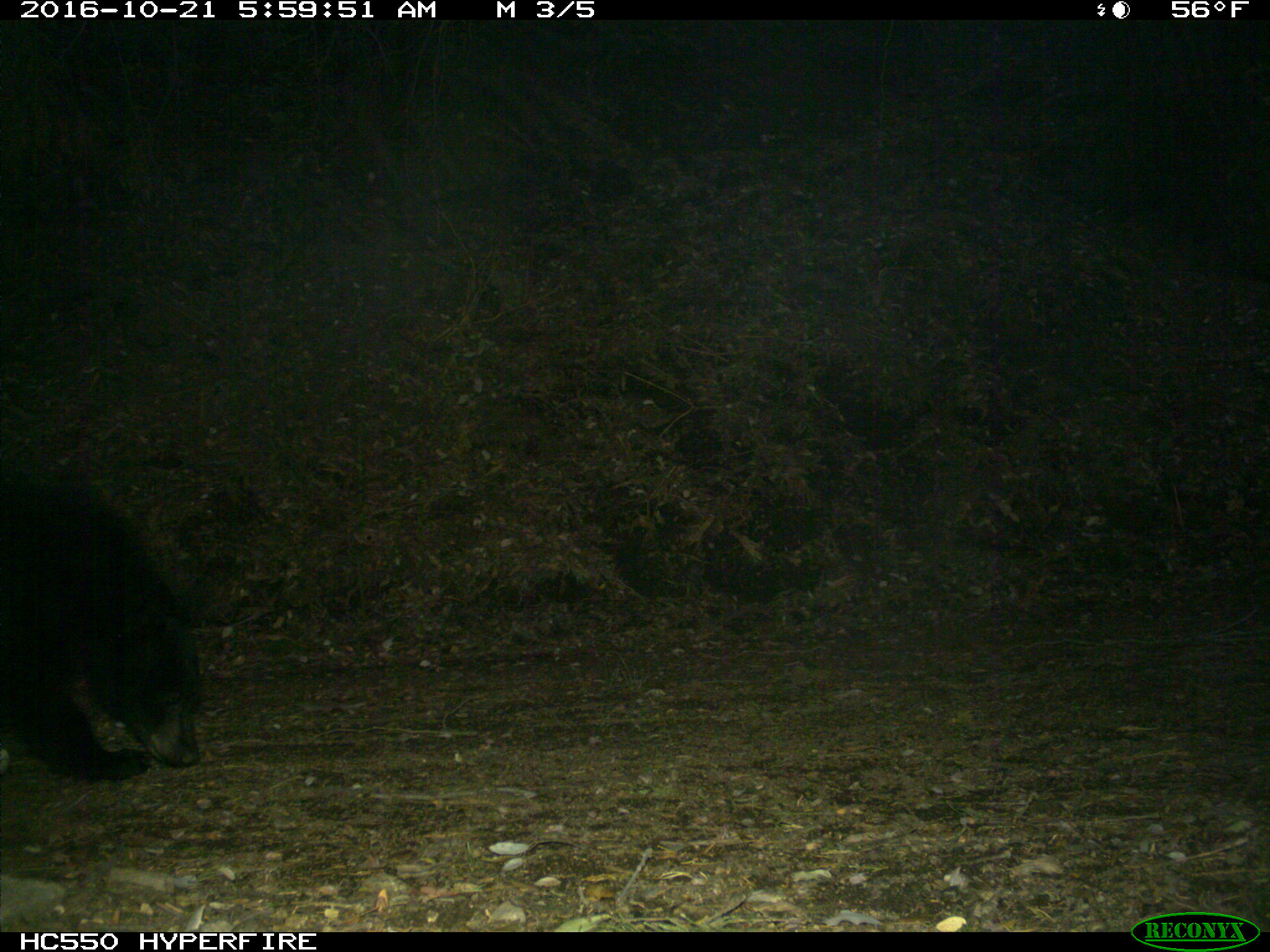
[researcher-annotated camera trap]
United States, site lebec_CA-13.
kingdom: Animalia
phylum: Chordata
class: Mammalia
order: Carnivora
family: Ursidae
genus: Ursus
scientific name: Ursus americanus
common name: american black bear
Ursus americanus (american black bear).